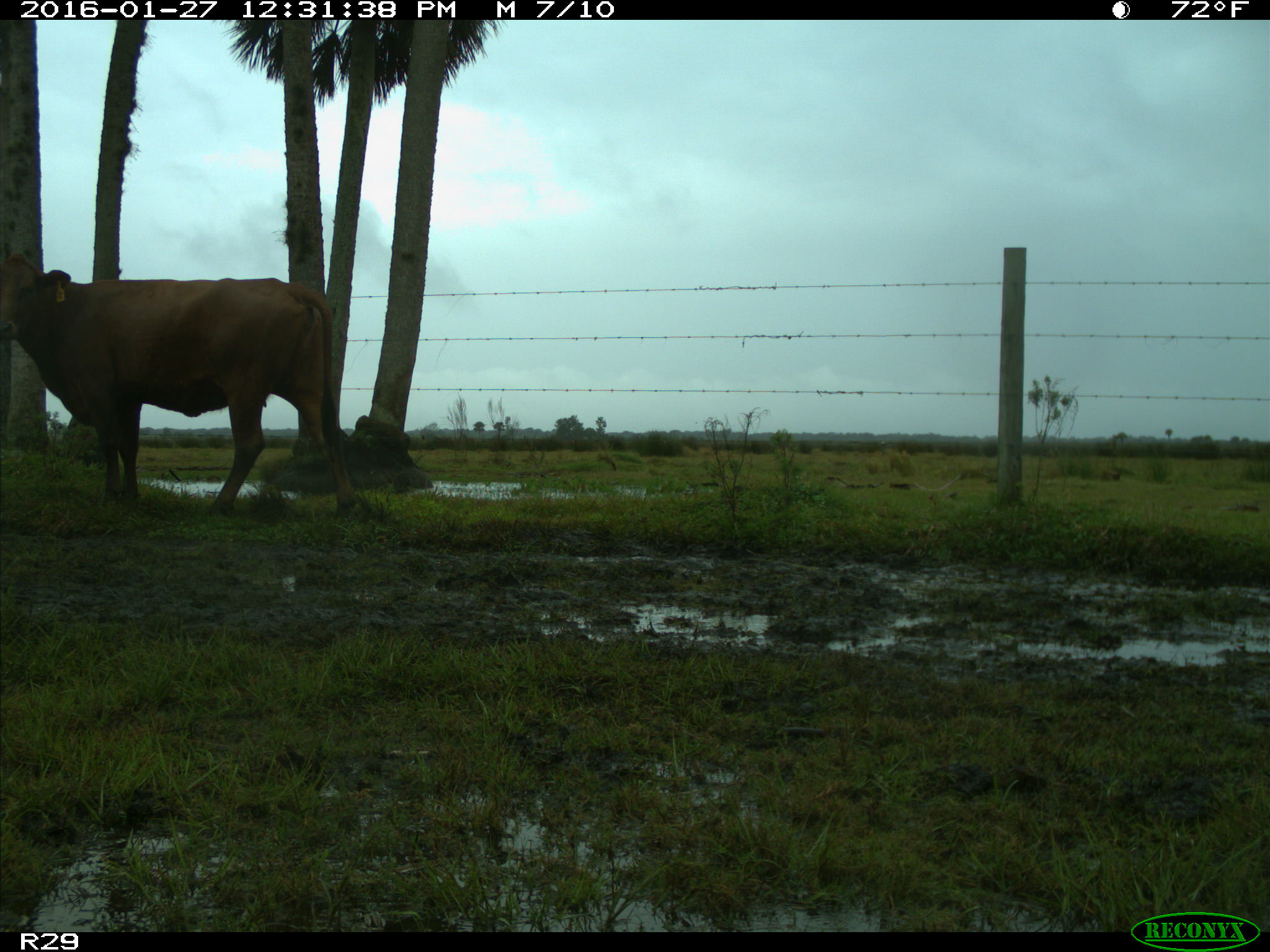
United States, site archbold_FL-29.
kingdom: Animalia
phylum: Chordata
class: Mammalia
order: Artiodactyla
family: Bovidae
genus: Bos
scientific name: Bos taurus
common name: domestic cow